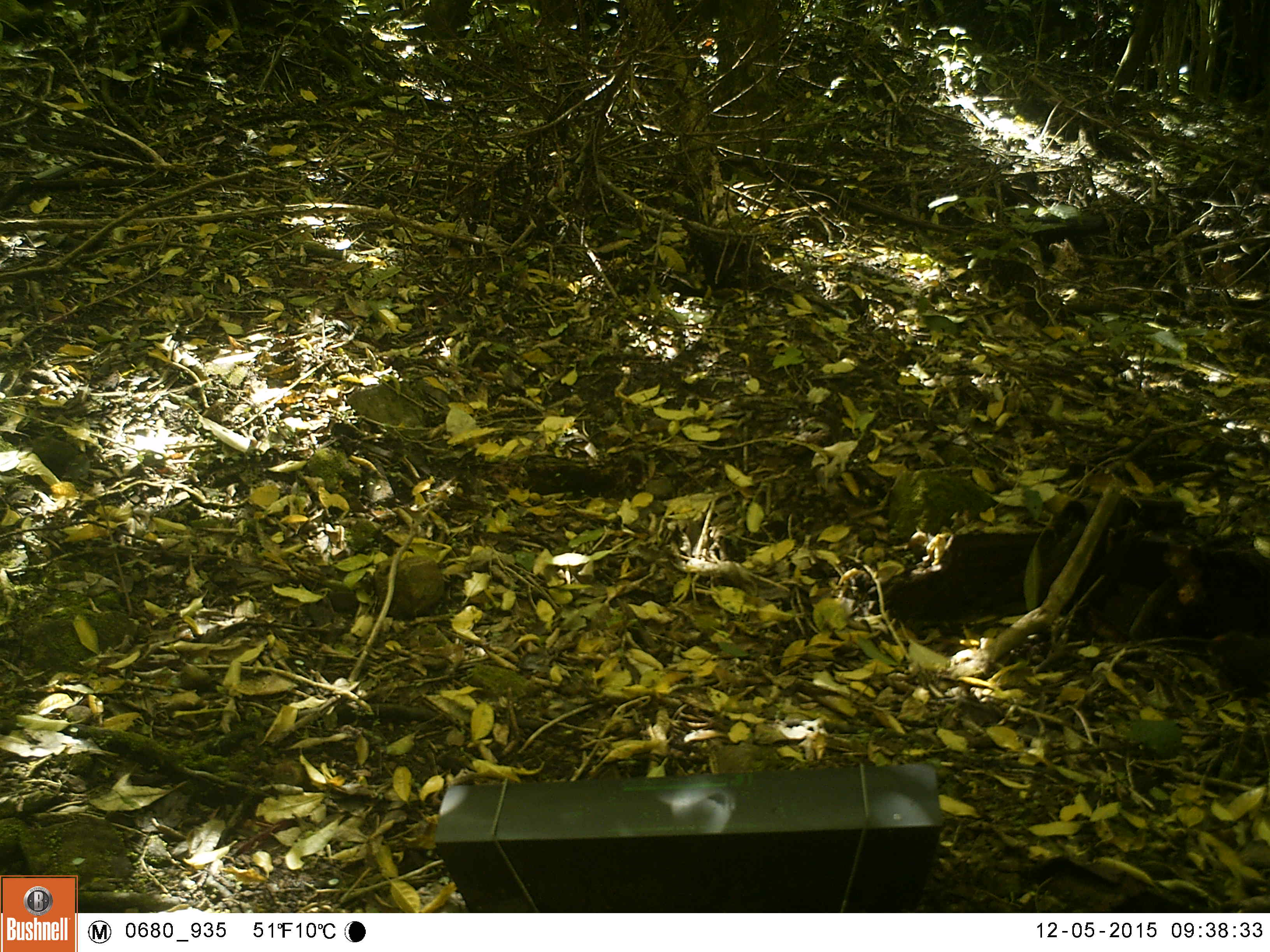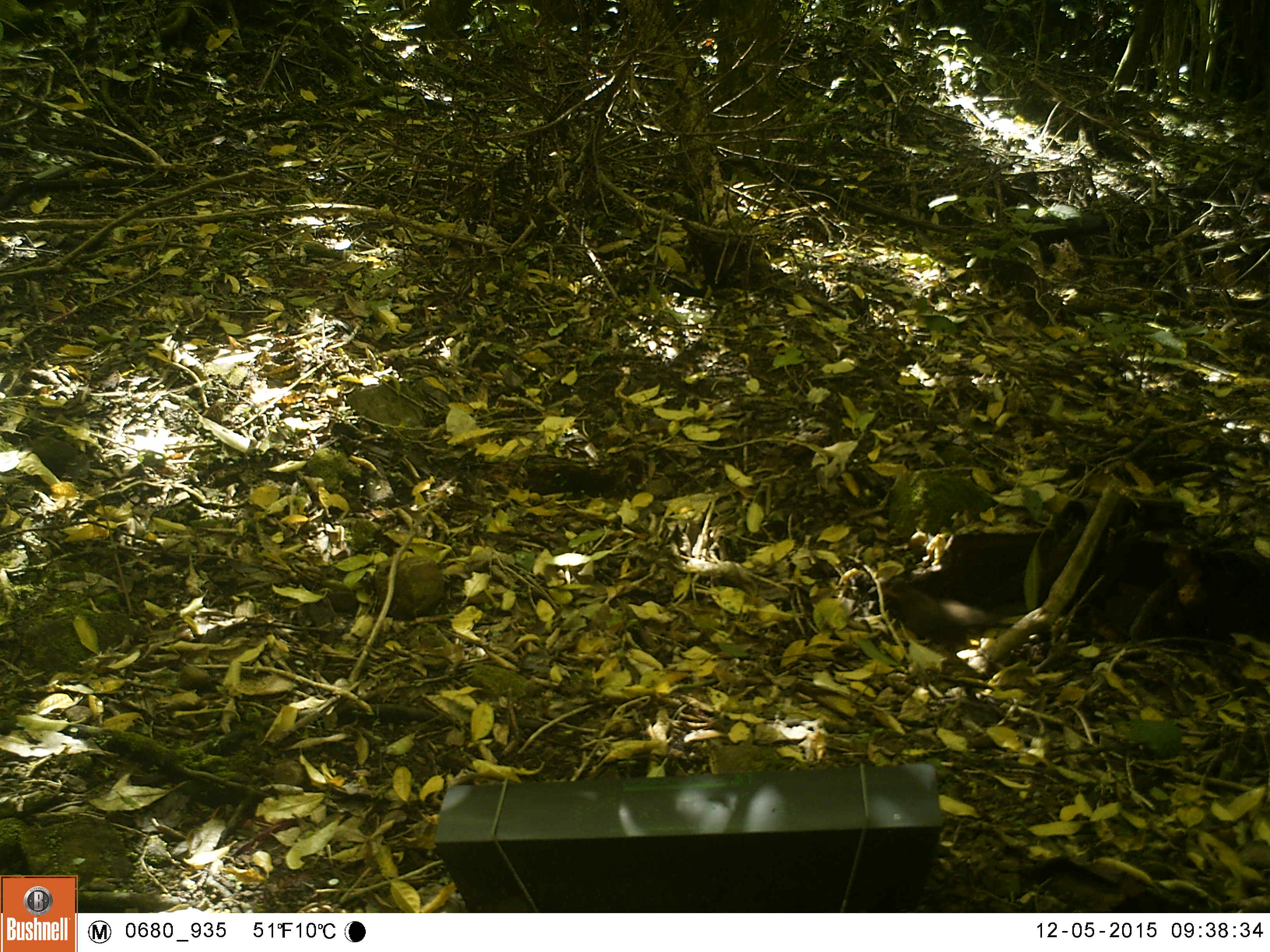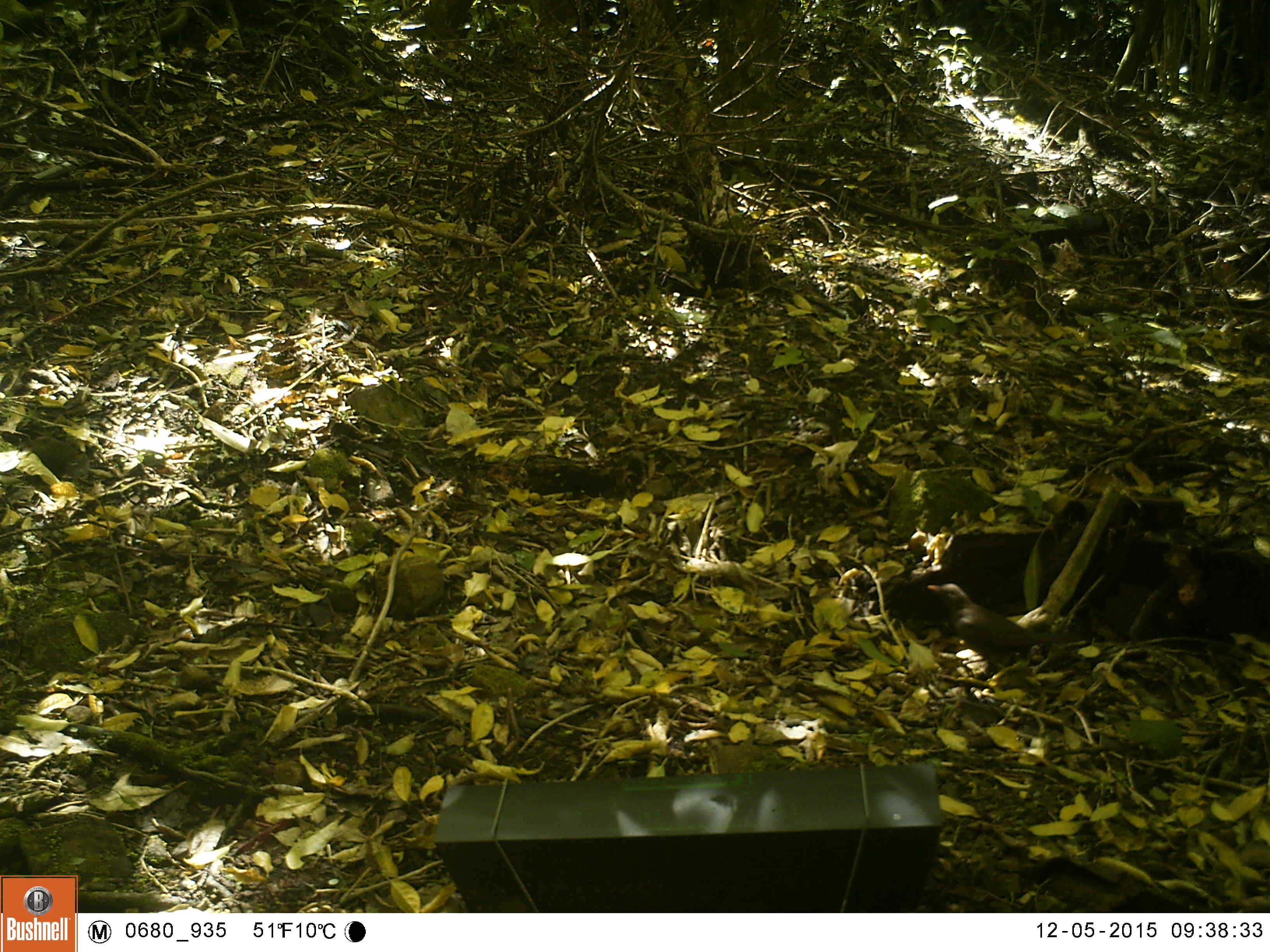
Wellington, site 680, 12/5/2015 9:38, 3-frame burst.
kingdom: Animalia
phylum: Chordata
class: Aves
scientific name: Aves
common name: bird